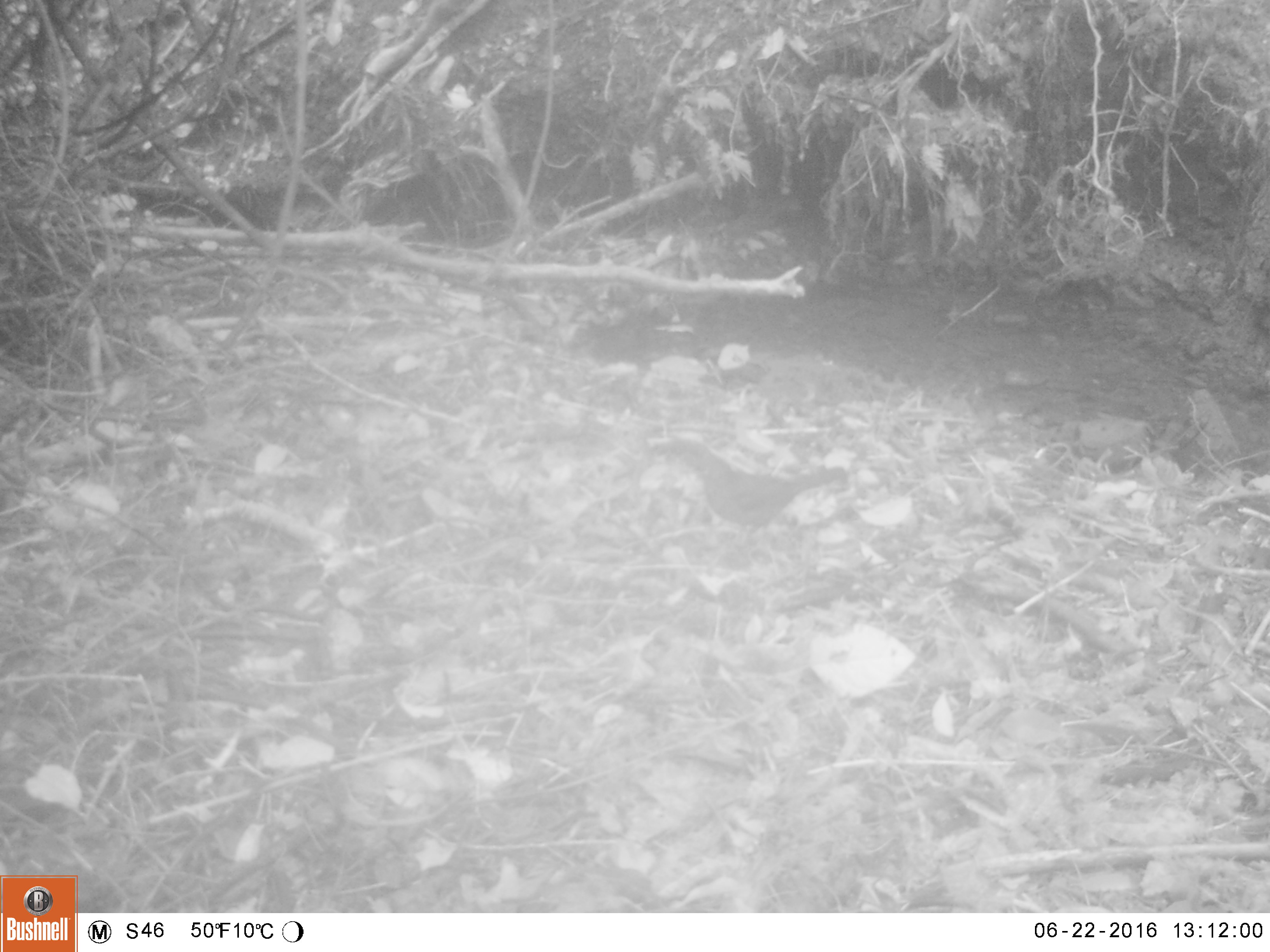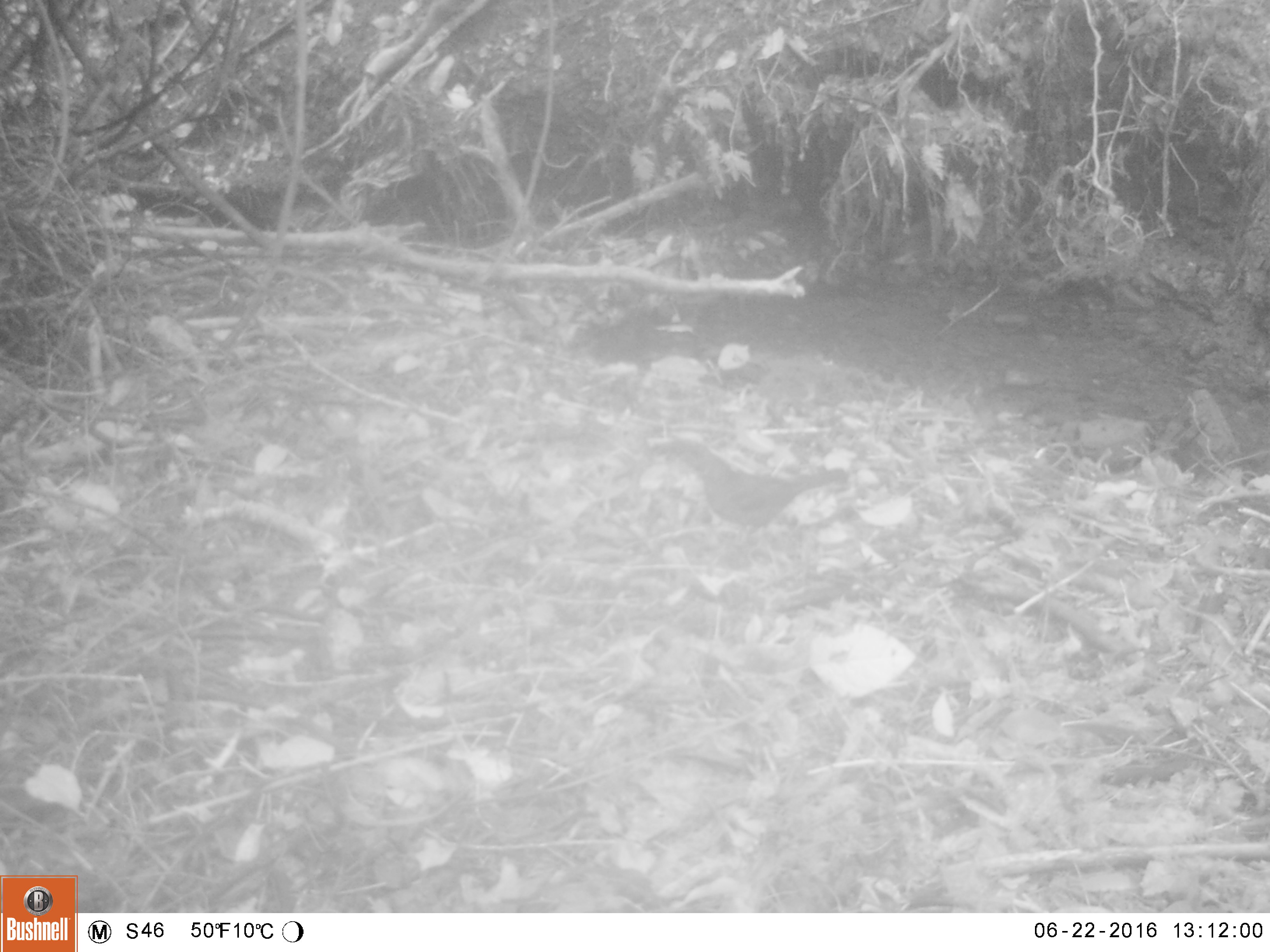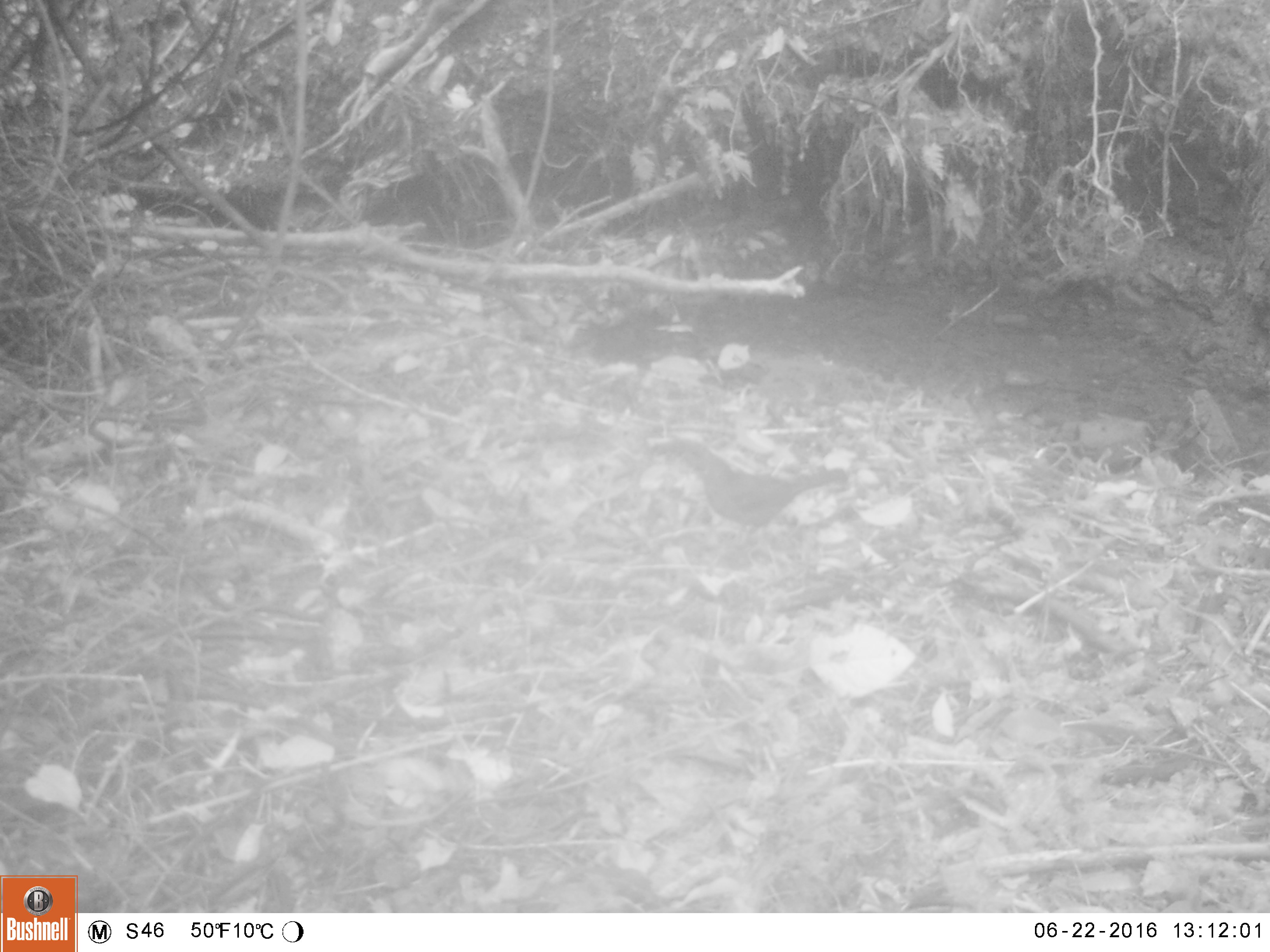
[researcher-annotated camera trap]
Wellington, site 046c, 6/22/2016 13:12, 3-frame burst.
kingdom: Animalia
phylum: Chordata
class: Aves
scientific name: Aves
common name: bird